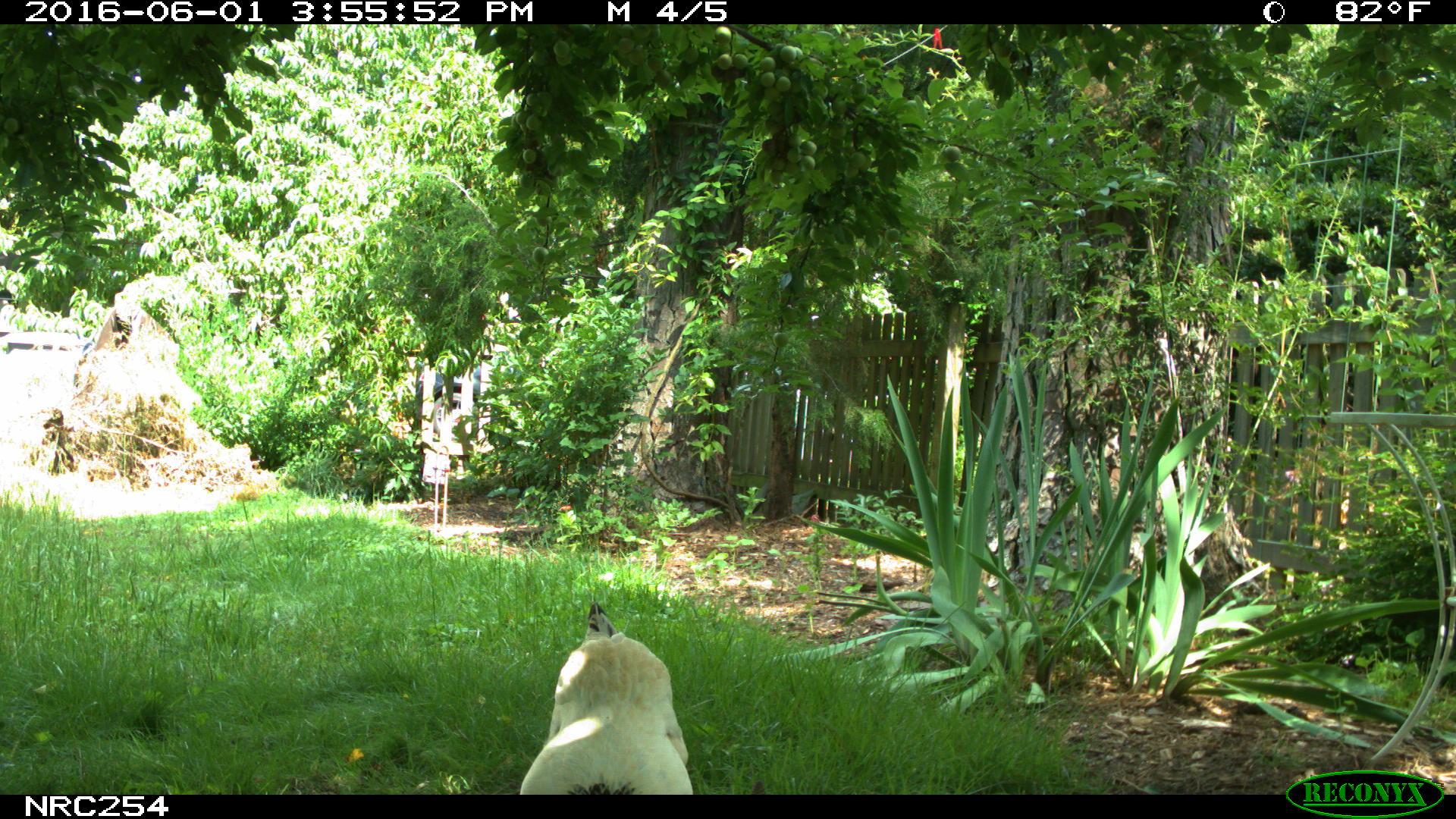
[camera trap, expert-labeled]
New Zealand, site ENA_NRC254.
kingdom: Animalia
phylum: Chordata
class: Aves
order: Galliformes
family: Phasianidae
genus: Gallus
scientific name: Gallus gallus domesticus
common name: chicken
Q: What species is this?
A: Chicken (Gallus gallus domesticus).